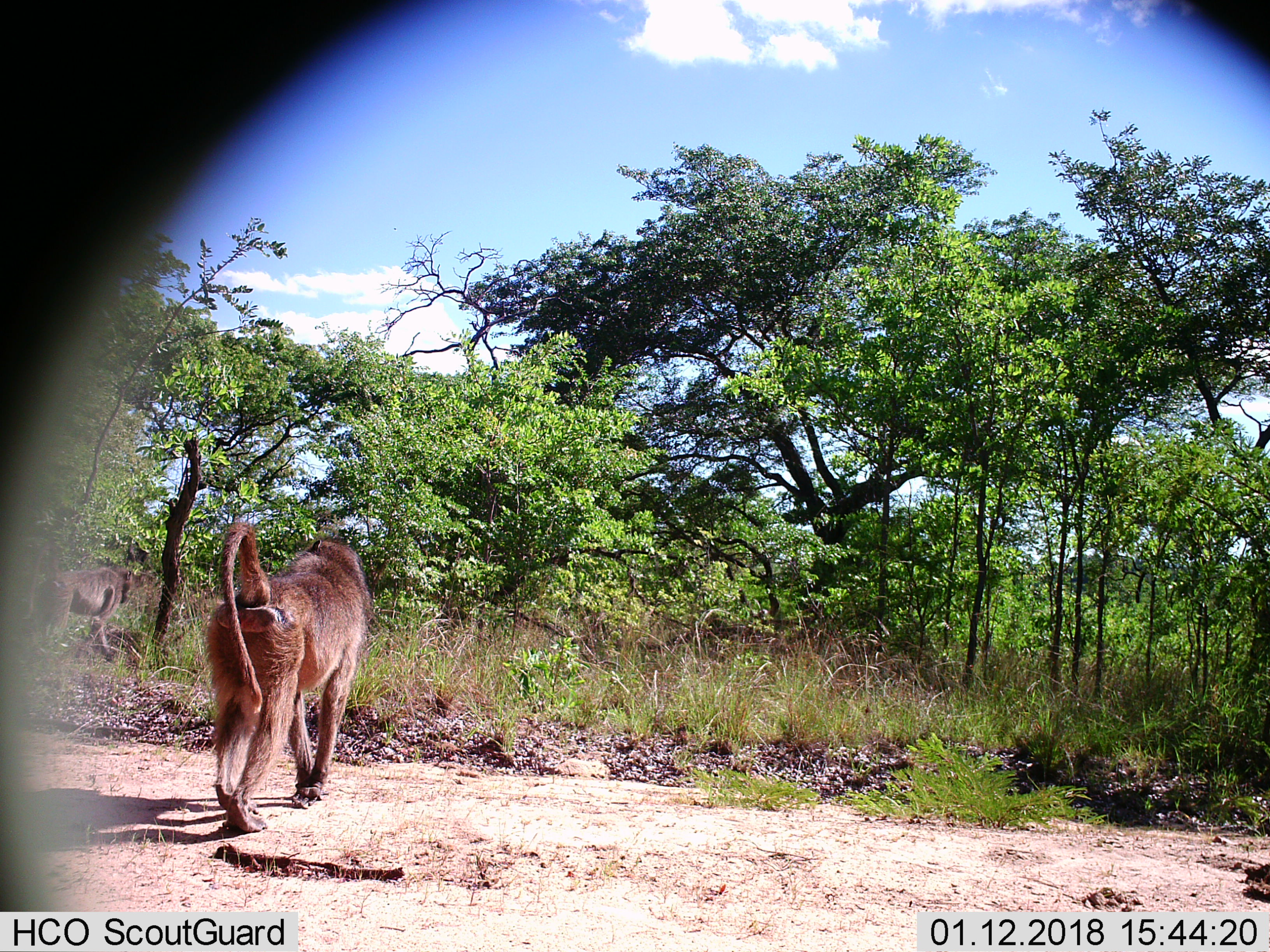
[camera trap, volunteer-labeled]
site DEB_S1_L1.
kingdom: Animalia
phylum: Chordata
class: Mammalia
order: Primates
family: Cercopithecidae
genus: Papio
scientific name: Papio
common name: baboon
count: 2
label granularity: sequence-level